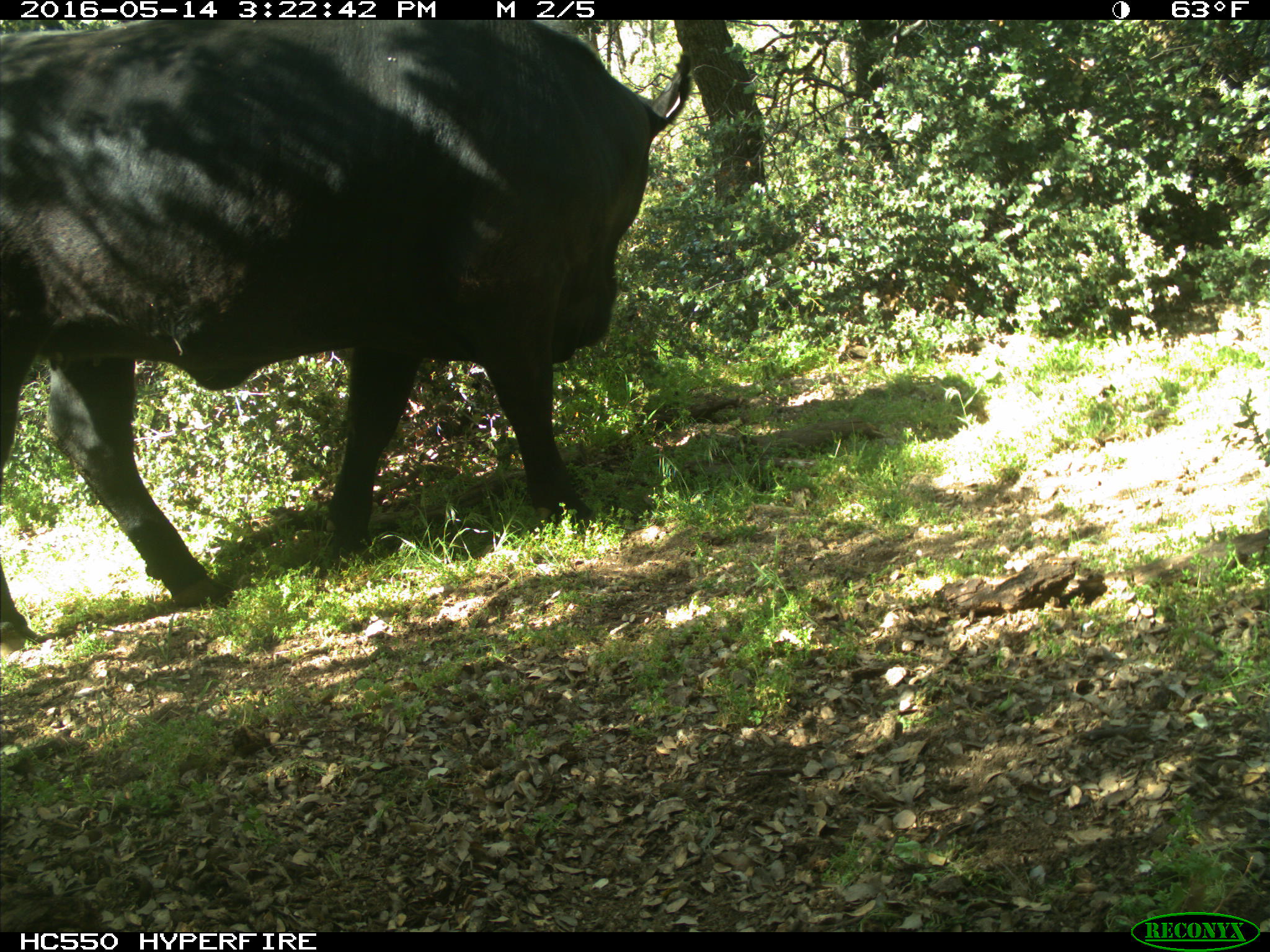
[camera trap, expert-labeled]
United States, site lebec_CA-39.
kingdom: Animalia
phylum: Chordata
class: Mammalia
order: Artiodactyla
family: Bovidae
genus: Bos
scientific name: Bos taurus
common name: domestic cow